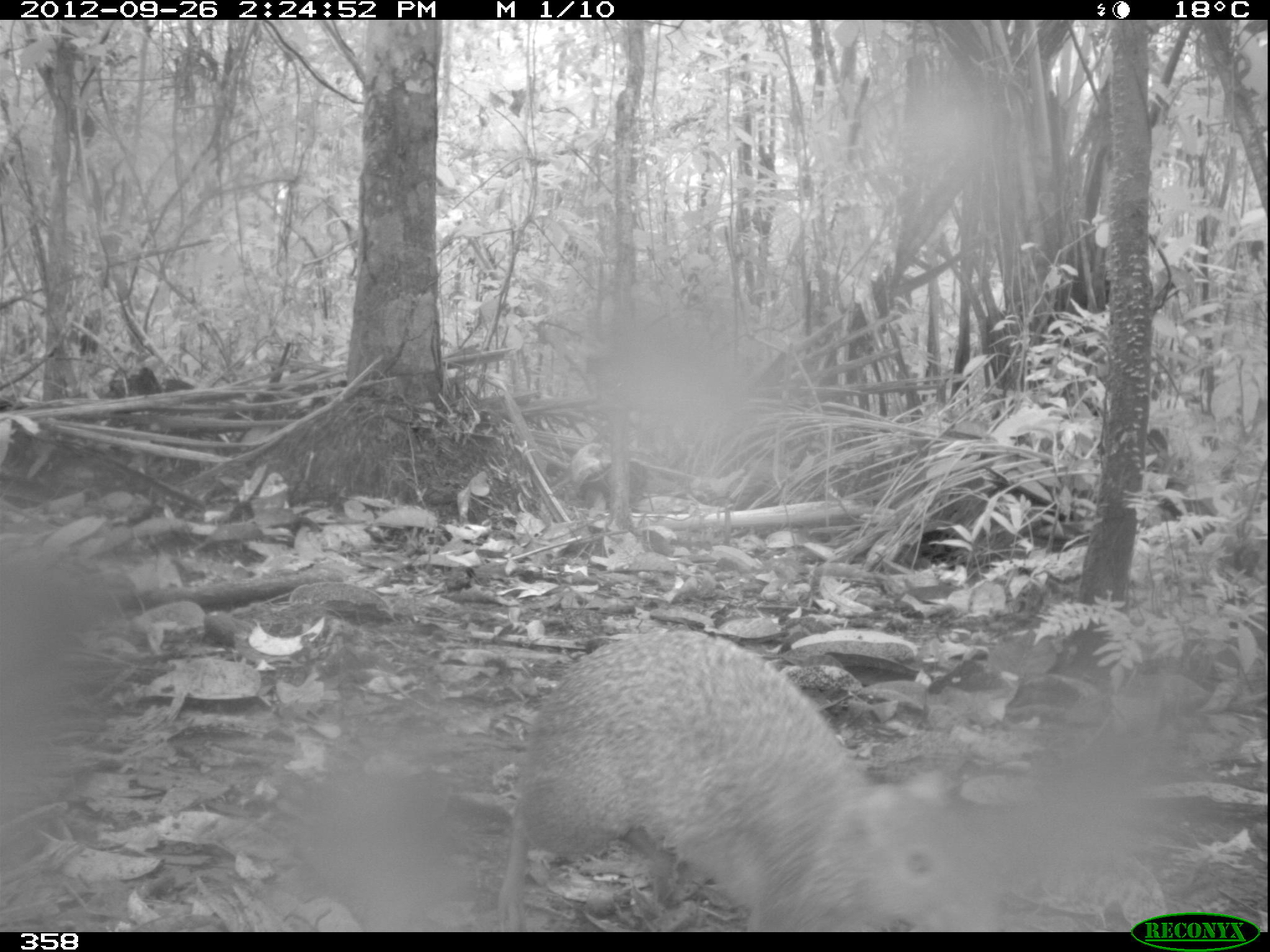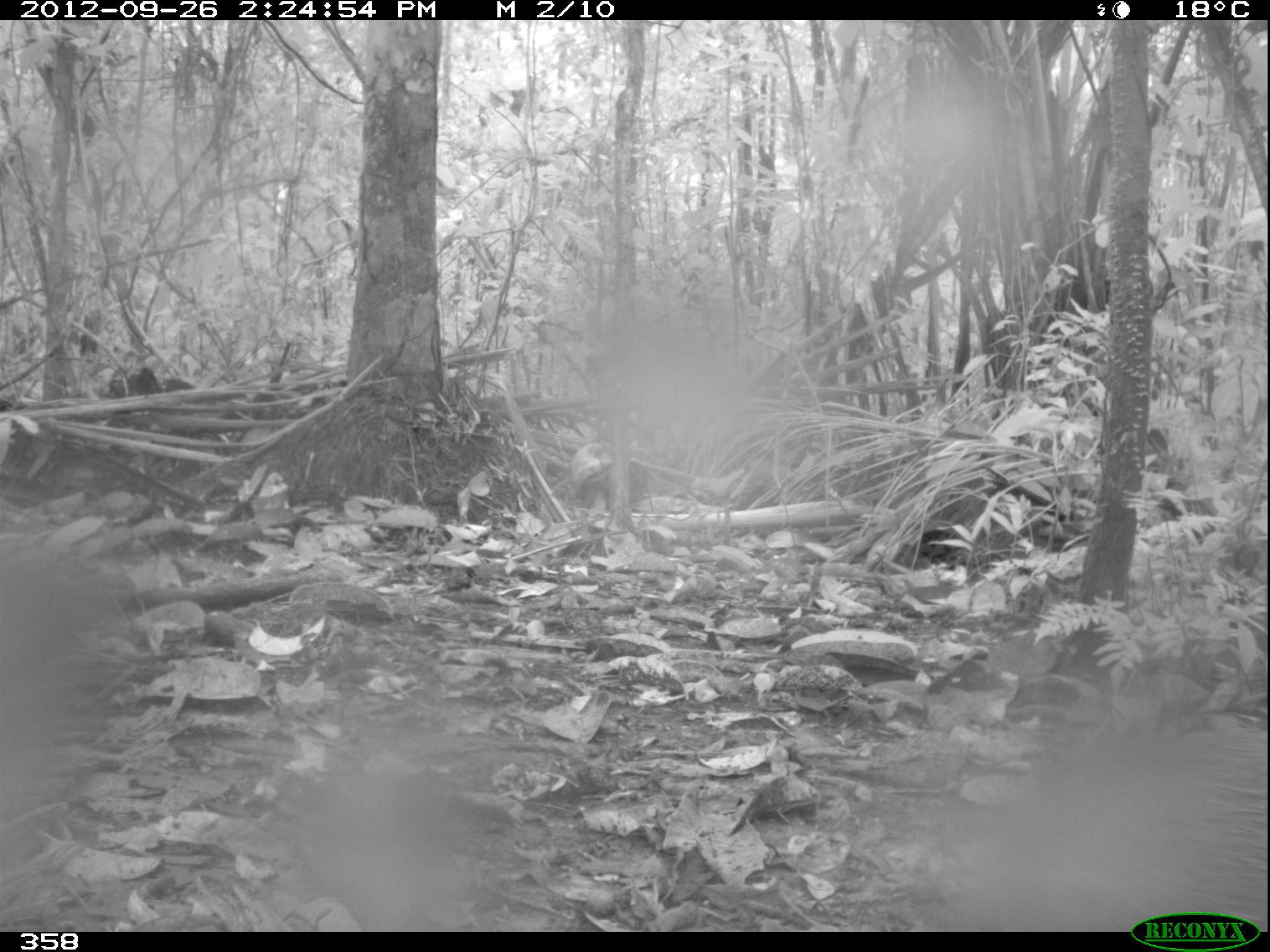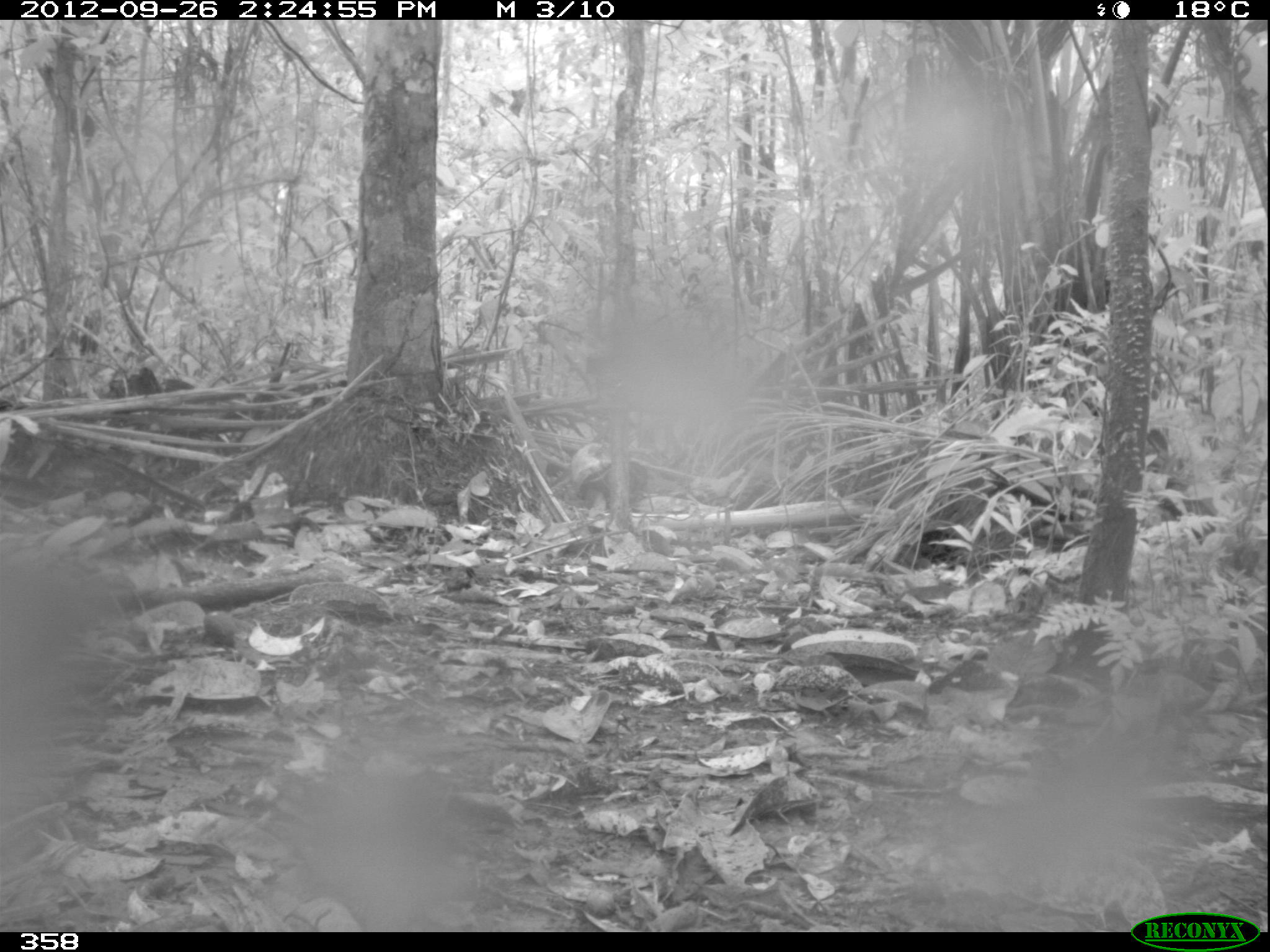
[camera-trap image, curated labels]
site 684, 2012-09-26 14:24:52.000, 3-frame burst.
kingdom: Animalia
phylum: Chordata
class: Mammalia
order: Rodentia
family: Dasyproctidae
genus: Dasyprocta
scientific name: Dasyprocta punctata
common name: central american agouti